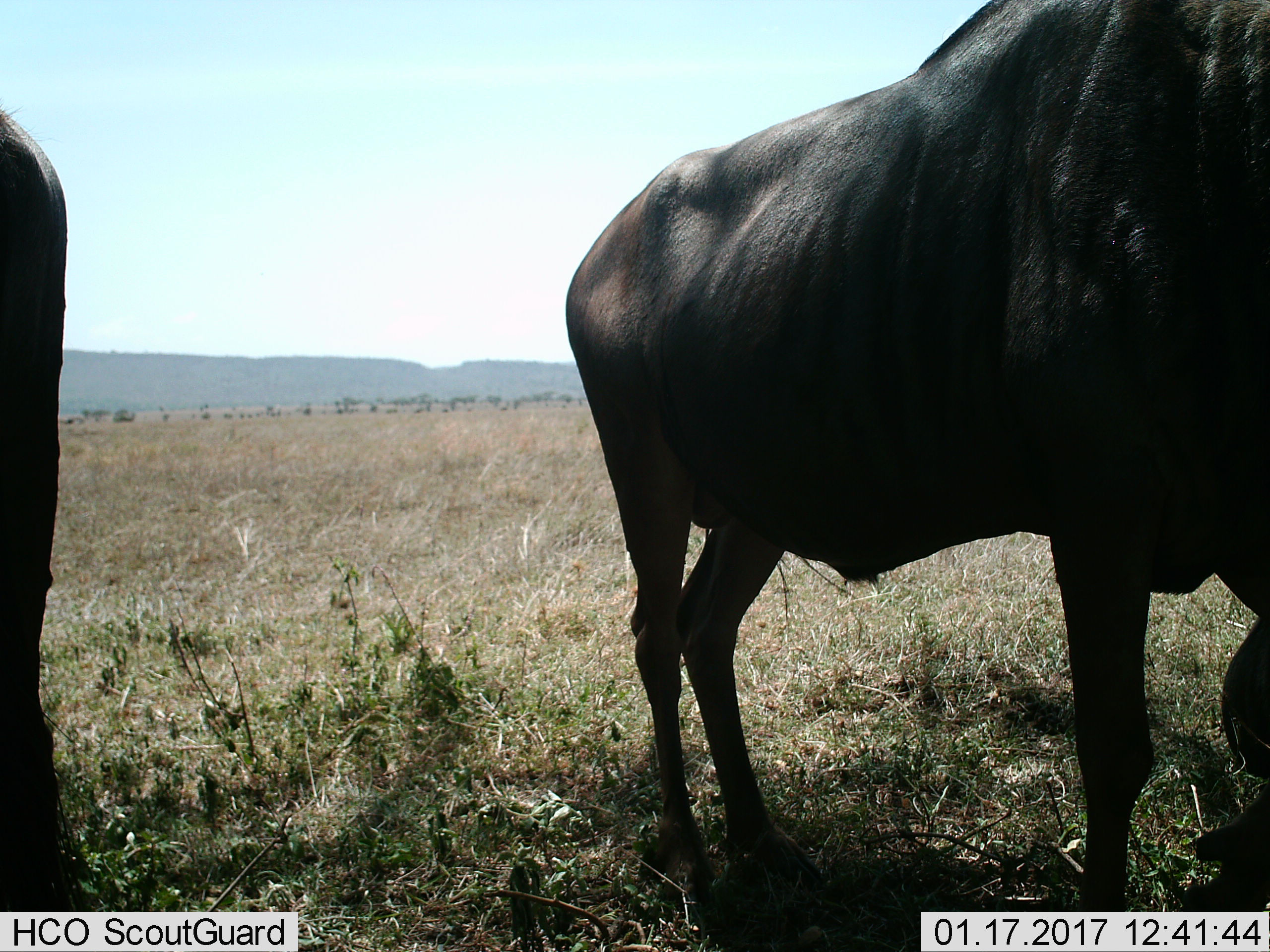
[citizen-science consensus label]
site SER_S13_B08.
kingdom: Animalia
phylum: Chordata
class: Mammalia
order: Artiodactyla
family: Bovidae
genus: Connochaetes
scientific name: Connochaetes taurinus taurinus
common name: blue wildebeest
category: wildebeestblue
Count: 2.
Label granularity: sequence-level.